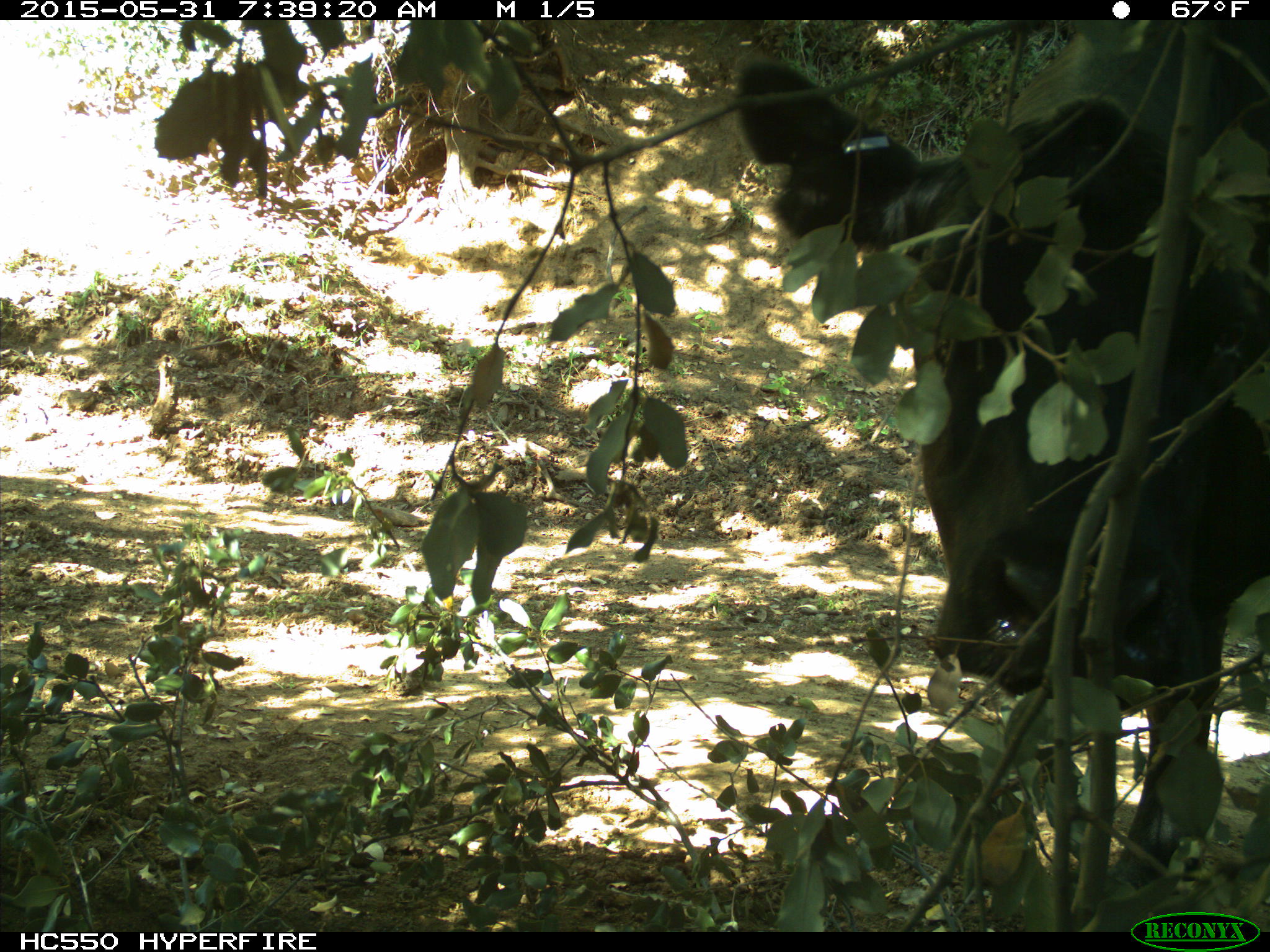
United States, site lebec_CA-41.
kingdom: Animalia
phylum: Chordata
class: Mammalia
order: Artiodactyla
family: Bovidae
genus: Bos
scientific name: Bos taurus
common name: domestic cow